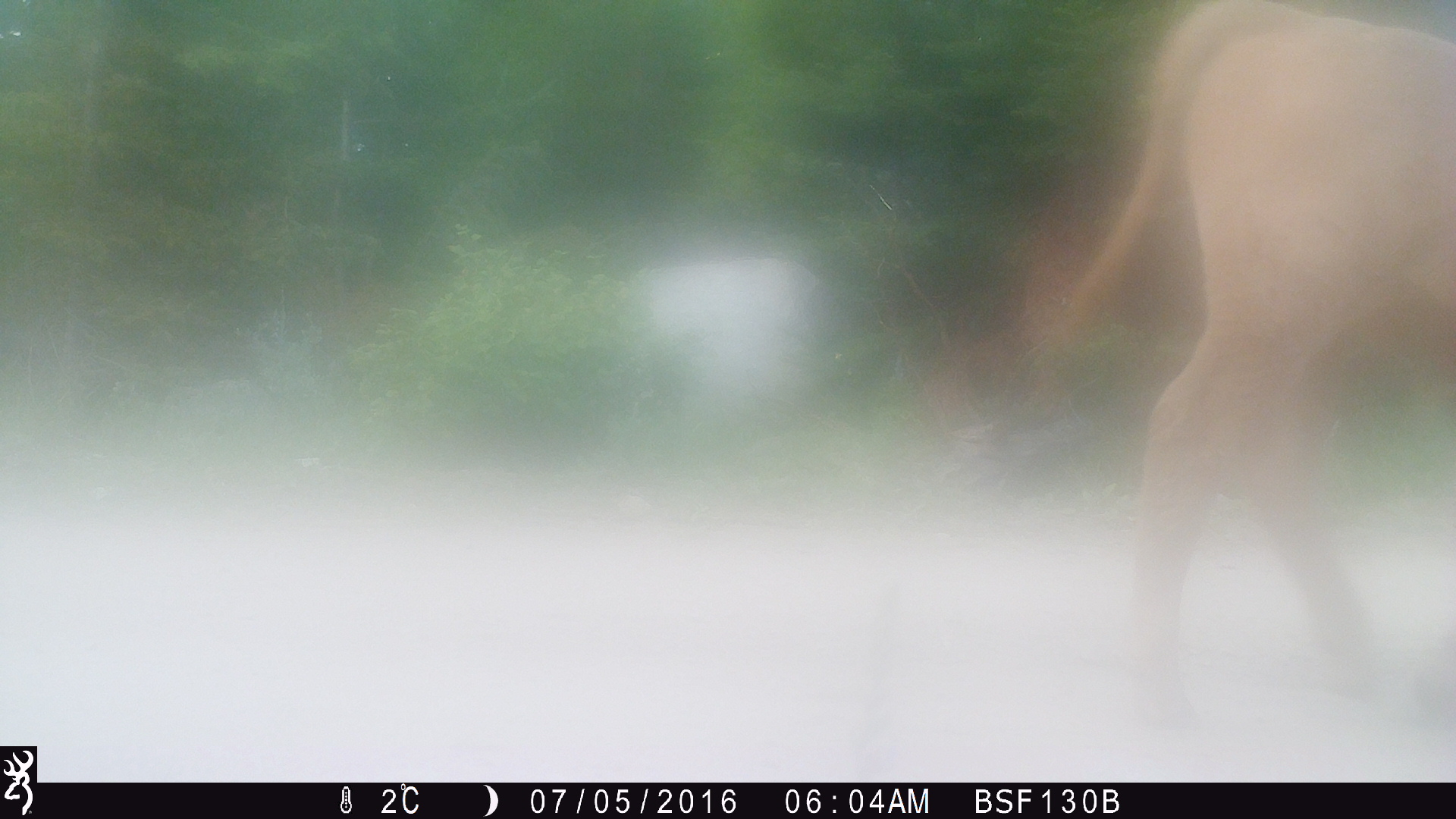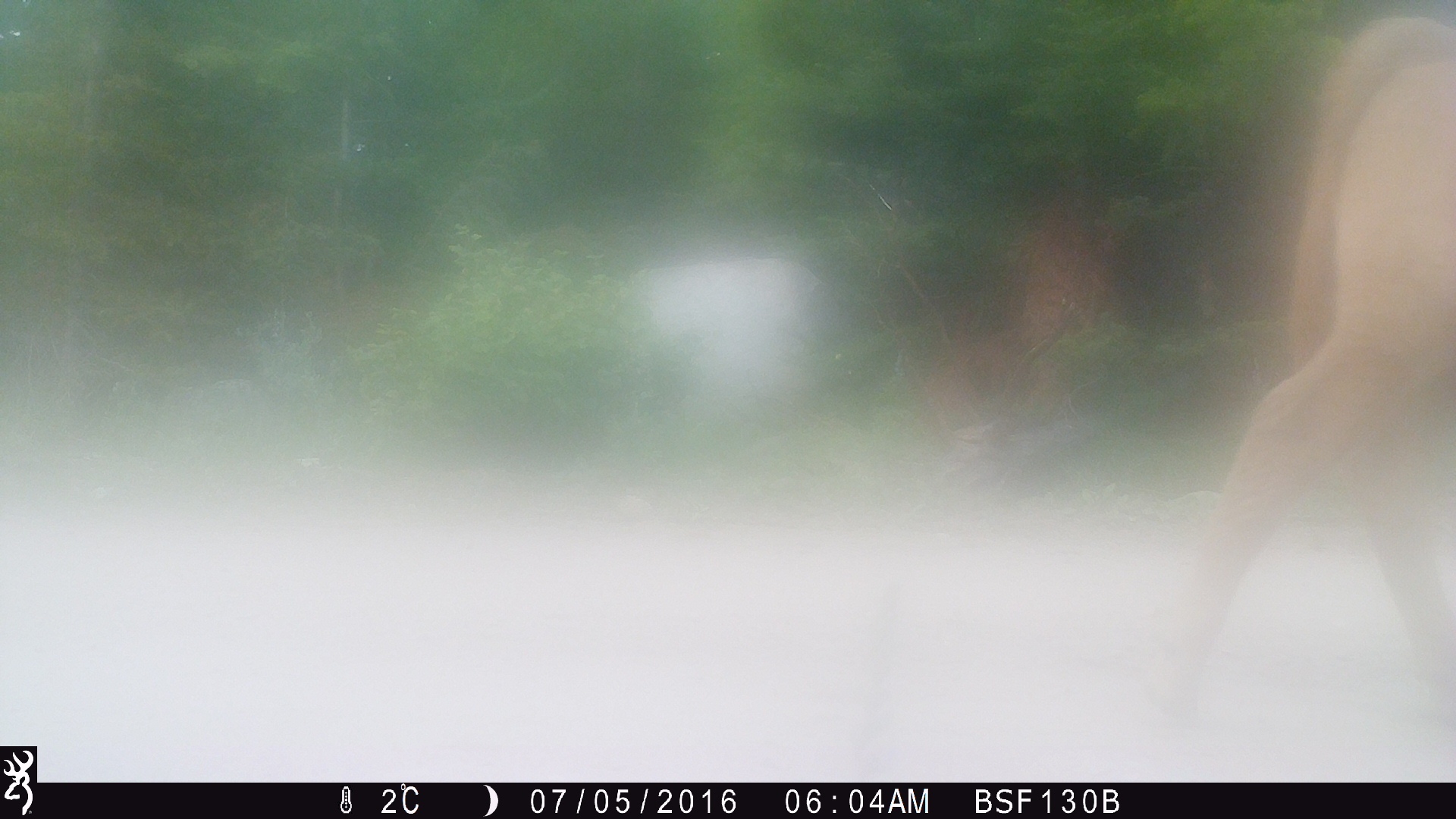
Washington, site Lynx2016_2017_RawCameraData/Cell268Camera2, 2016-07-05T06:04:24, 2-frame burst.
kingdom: Animalia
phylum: Chordata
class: Mammalia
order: Artiodactyla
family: Bovidae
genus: Bos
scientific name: Bos taurus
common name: domestic cattle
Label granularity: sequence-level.